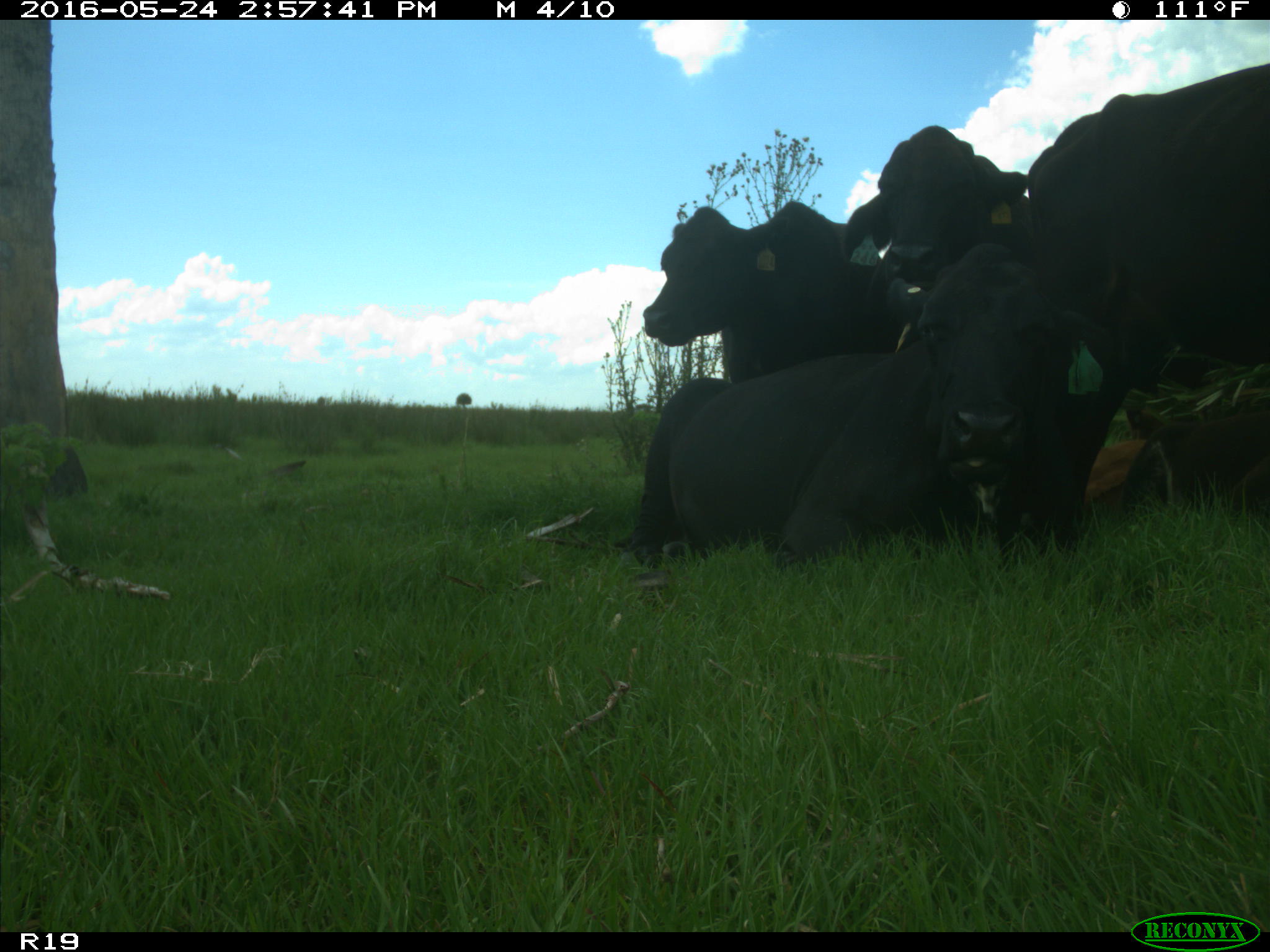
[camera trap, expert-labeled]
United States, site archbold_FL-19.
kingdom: Animalia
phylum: Chordata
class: Mammalia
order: Artiodactyla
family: Bovidae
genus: Bos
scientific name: Bos taurus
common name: domestic cow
Bos taurus (domestic cow).